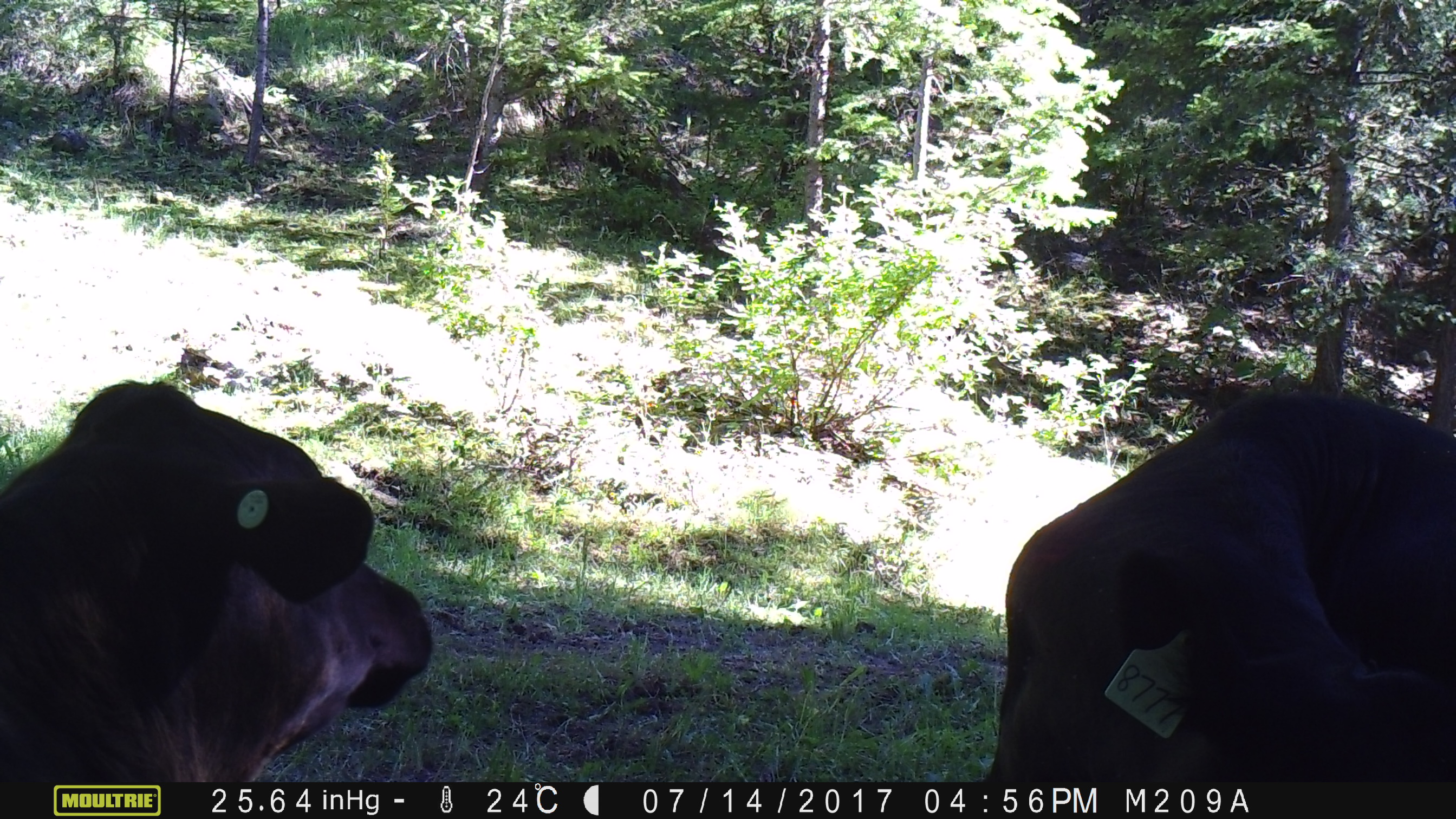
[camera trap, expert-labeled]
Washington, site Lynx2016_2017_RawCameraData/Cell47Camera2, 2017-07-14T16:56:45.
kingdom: Animalia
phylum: Chordata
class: Mammalia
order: Artiodactyla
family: Bovidae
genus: Bos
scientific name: Bos taurus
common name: domestic cattle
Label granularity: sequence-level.